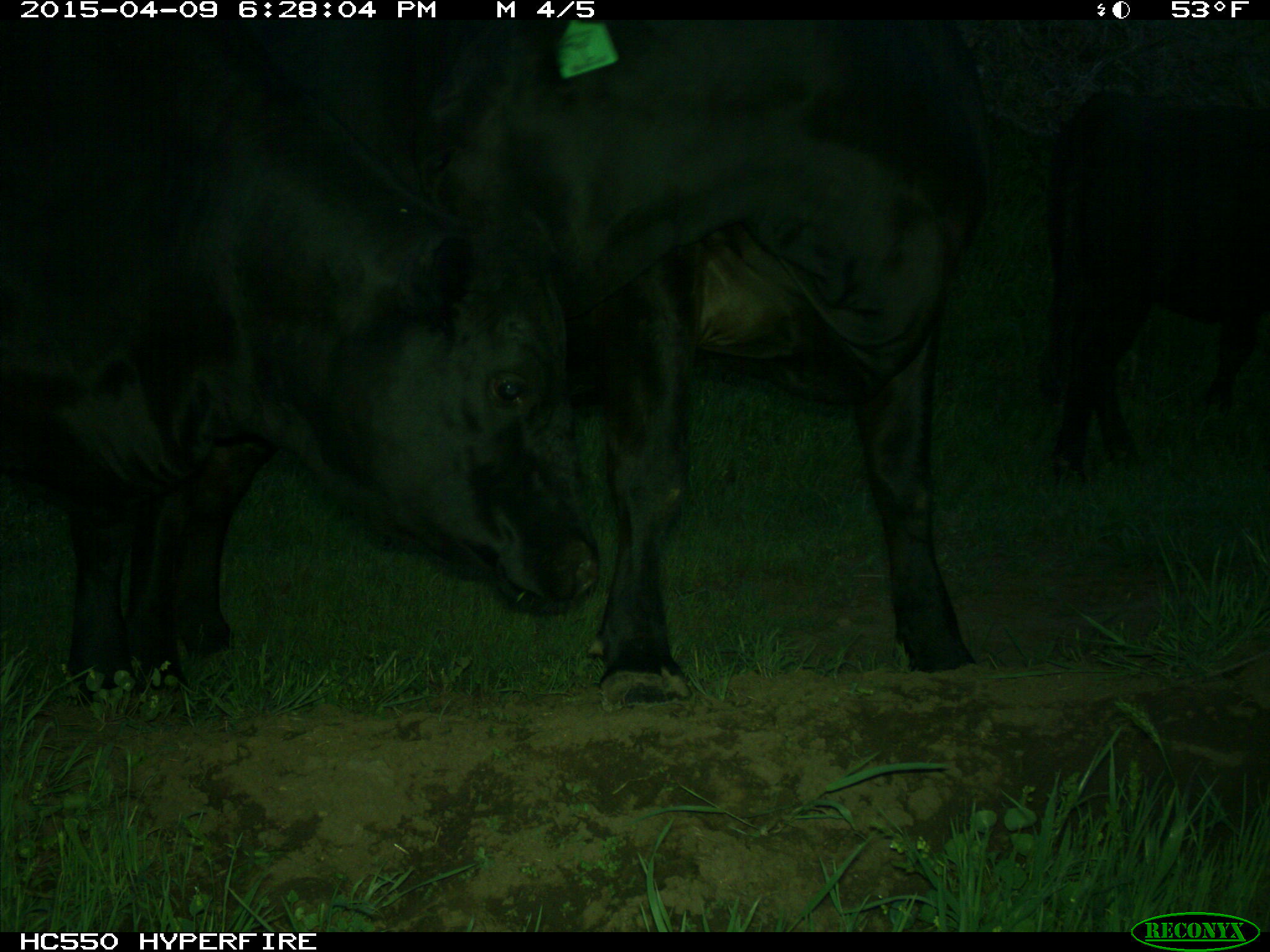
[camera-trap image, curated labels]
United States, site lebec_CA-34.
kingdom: Animalia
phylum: Chordata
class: Mammalia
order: Artiodactyla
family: Bovidae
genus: Bos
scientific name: Bos taurus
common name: domestic cow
Bos taurus (domestic cow).